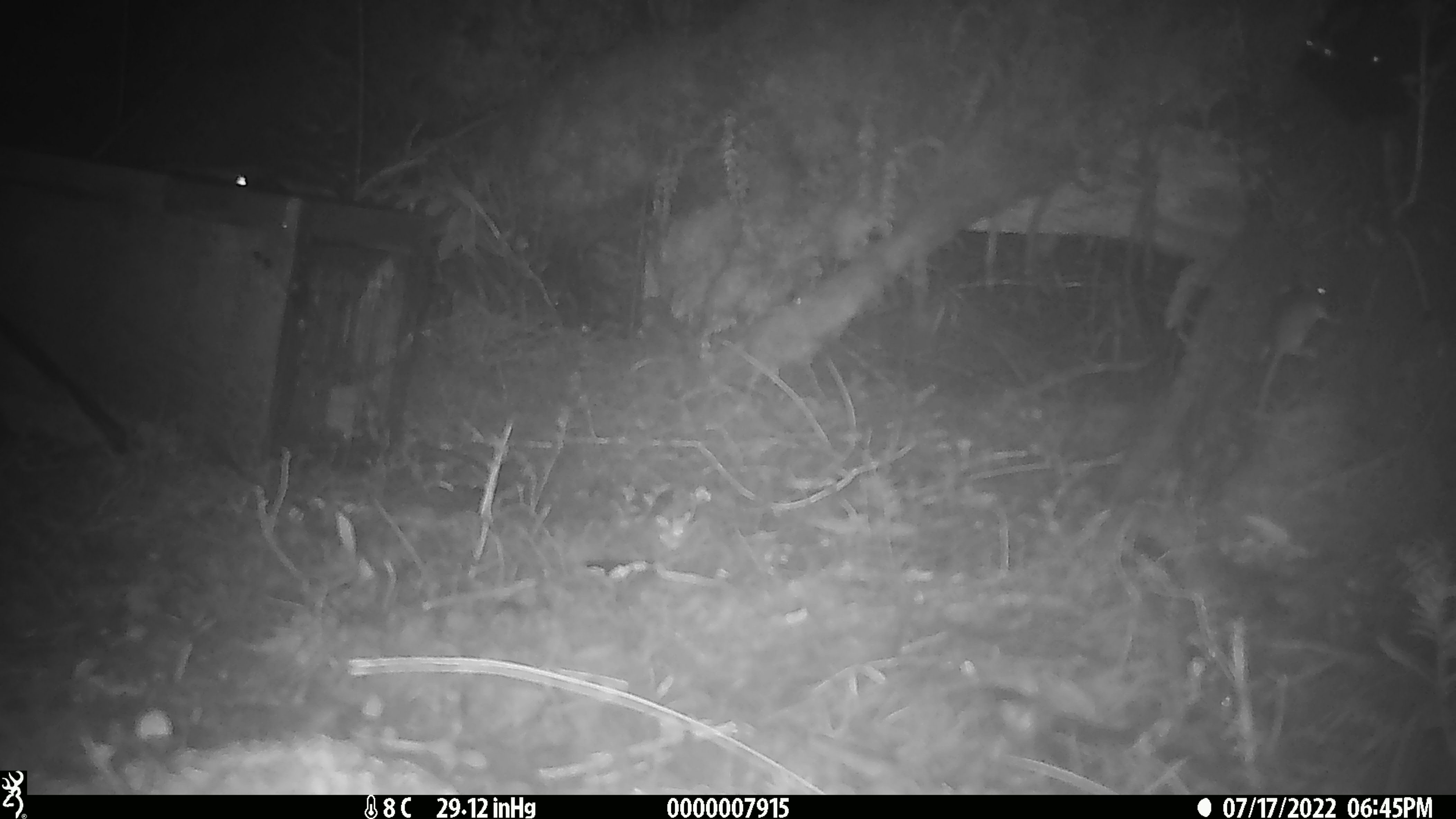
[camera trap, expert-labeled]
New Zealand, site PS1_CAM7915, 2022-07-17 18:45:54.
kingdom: Animalia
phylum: Chordata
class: Mammalia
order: Rodentia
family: Muridae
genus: Mus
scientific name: Mus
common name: mouse